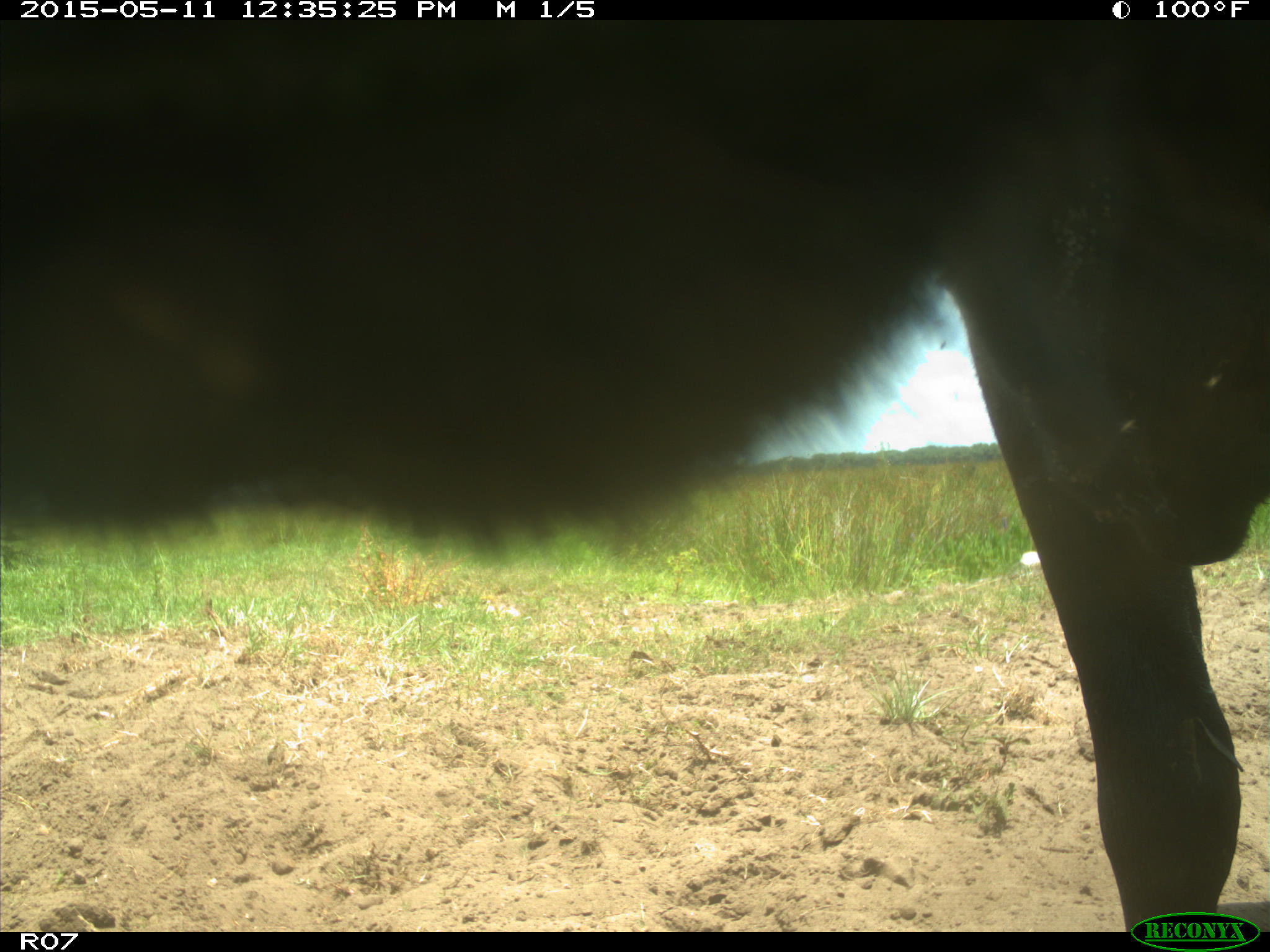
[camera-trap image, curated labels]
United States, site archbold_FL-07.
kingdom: Animalia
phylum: Chordata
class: Mammalia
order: Artiodactyla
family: Bovidae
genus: Bos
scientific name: Bos taurus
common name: domestic cow